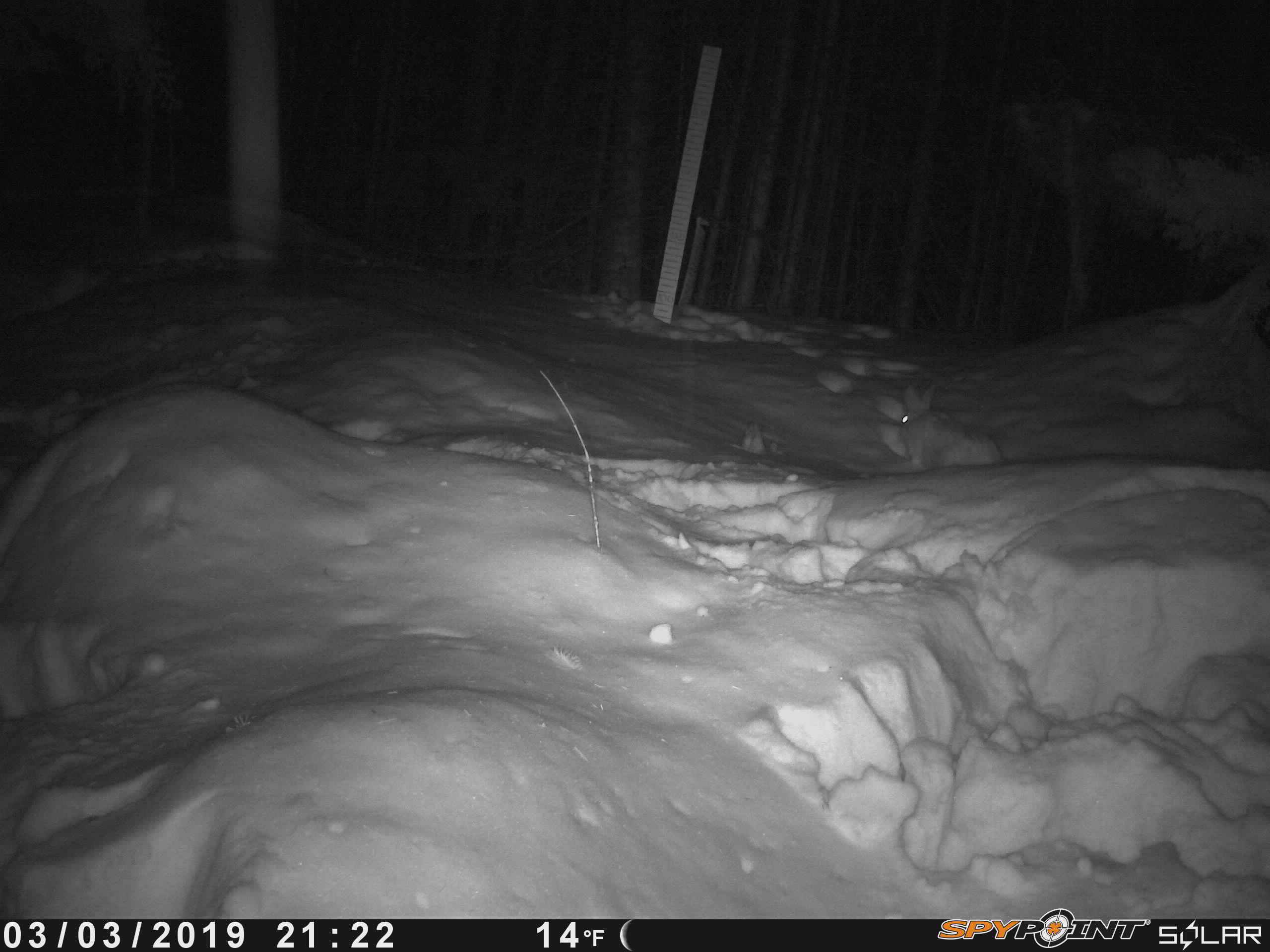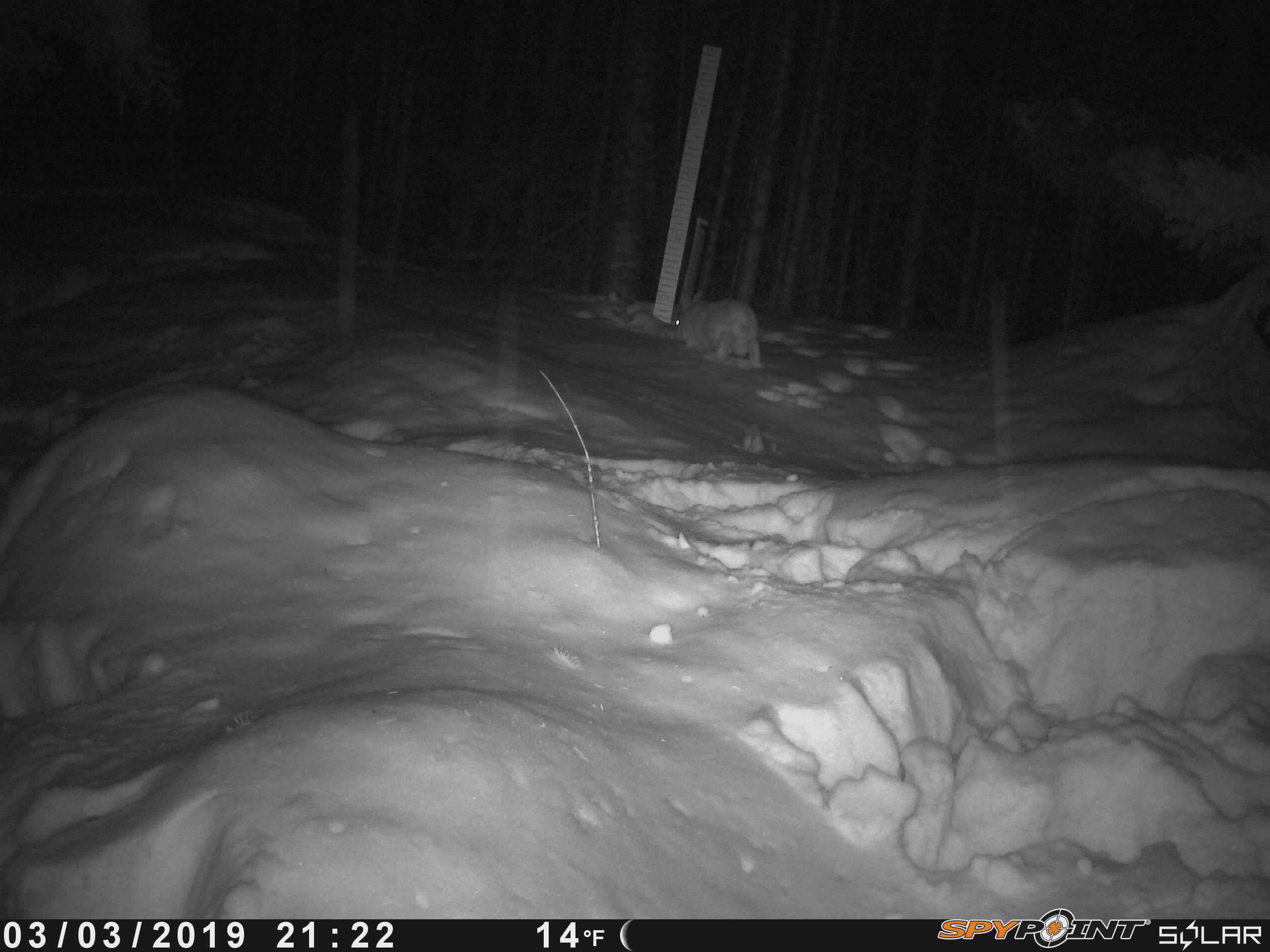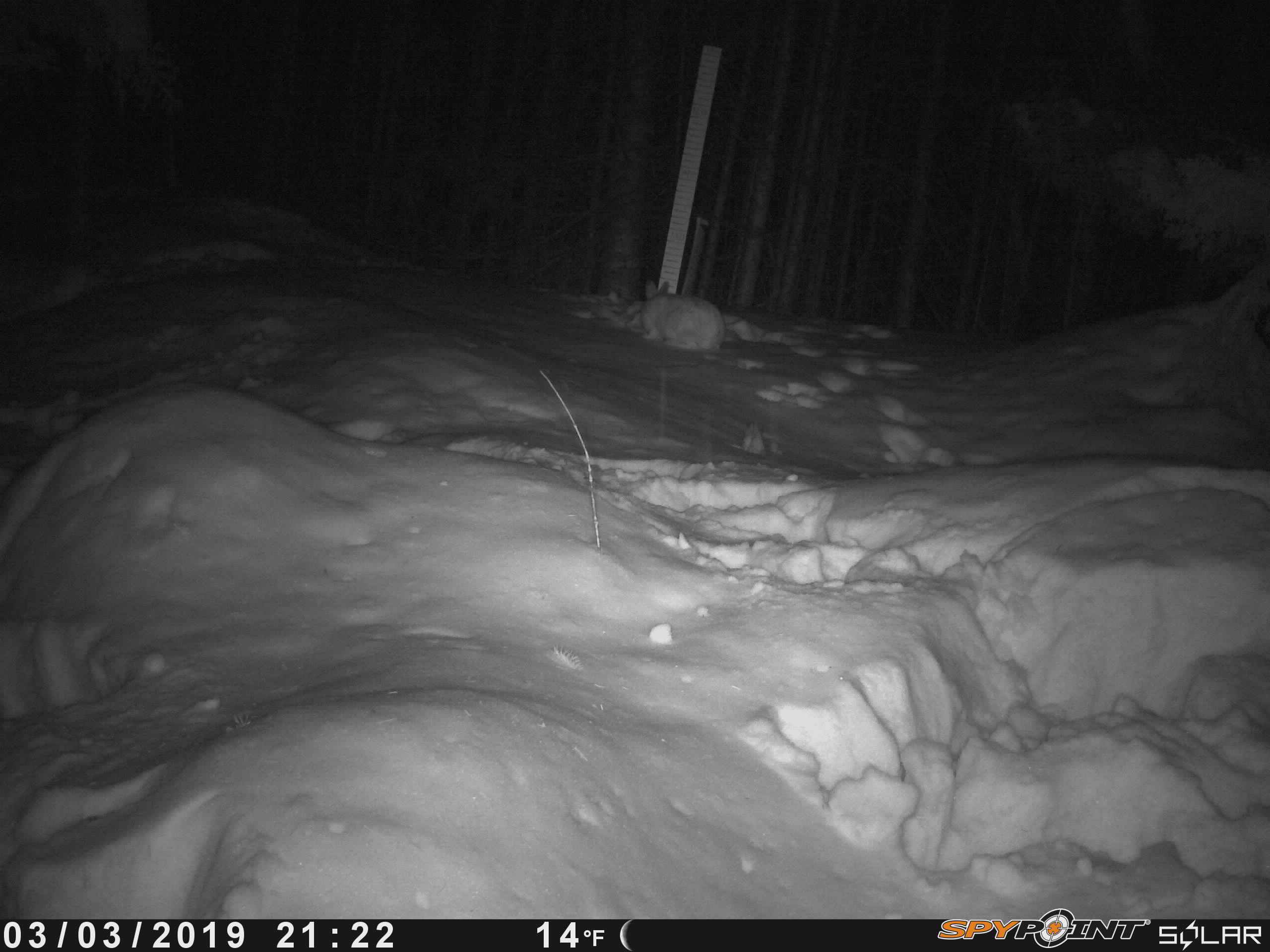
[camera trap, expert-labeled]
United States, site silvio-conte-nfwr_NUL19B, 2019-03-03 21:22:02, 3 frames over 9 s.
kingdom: Animalia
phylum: Chordata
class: Mammalia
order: Lagomorpha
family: Leporidae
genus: Lepus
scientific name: Lepus americanus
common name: snowshoe hare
Snowshoe hare (Lepus americanus).